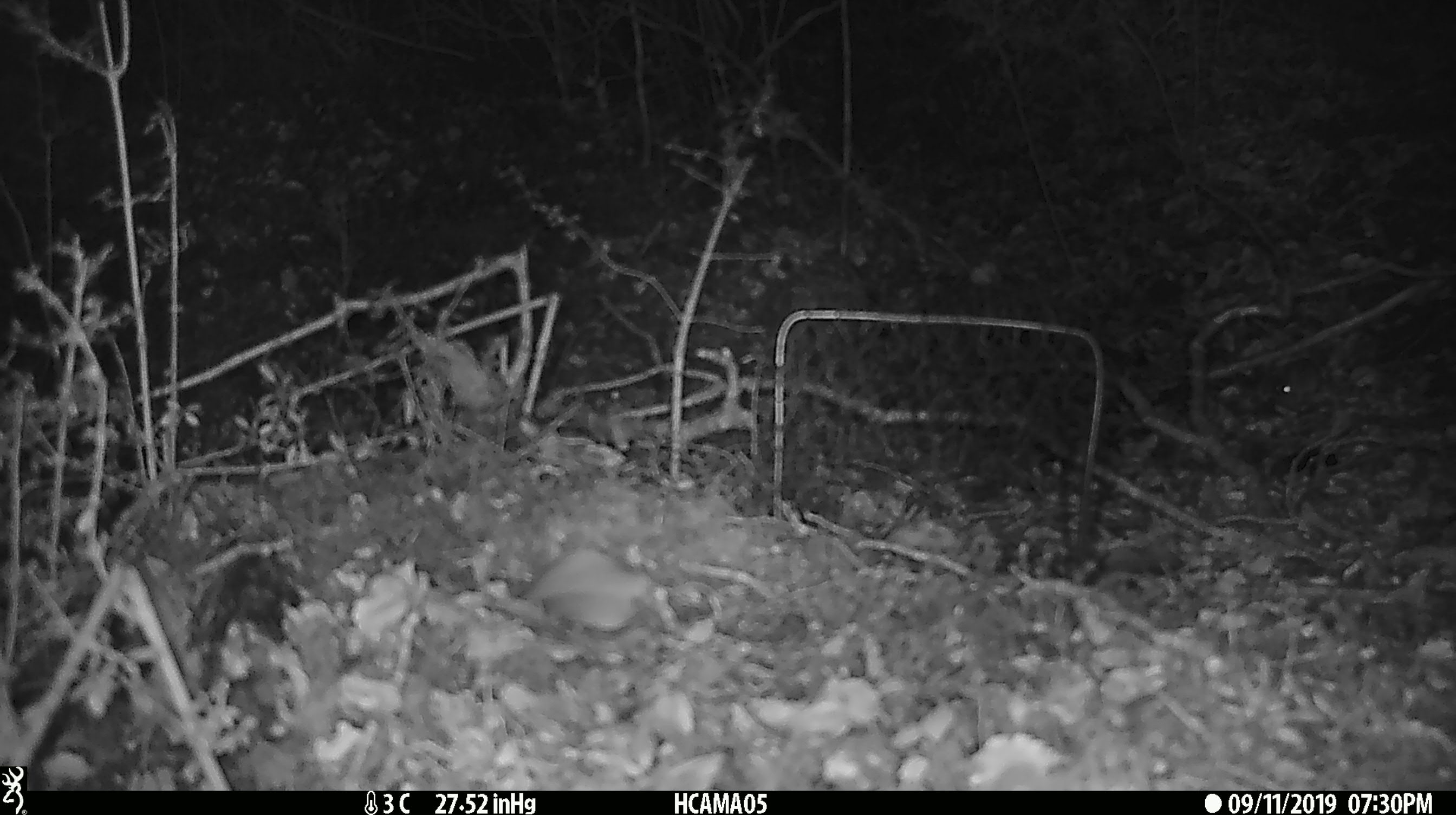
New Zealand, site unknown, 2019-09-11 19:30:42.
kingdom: Animalia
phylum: Chordata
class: Mammalia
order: Rodentia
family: Muridae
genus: Mus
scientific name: Mus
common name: mouse